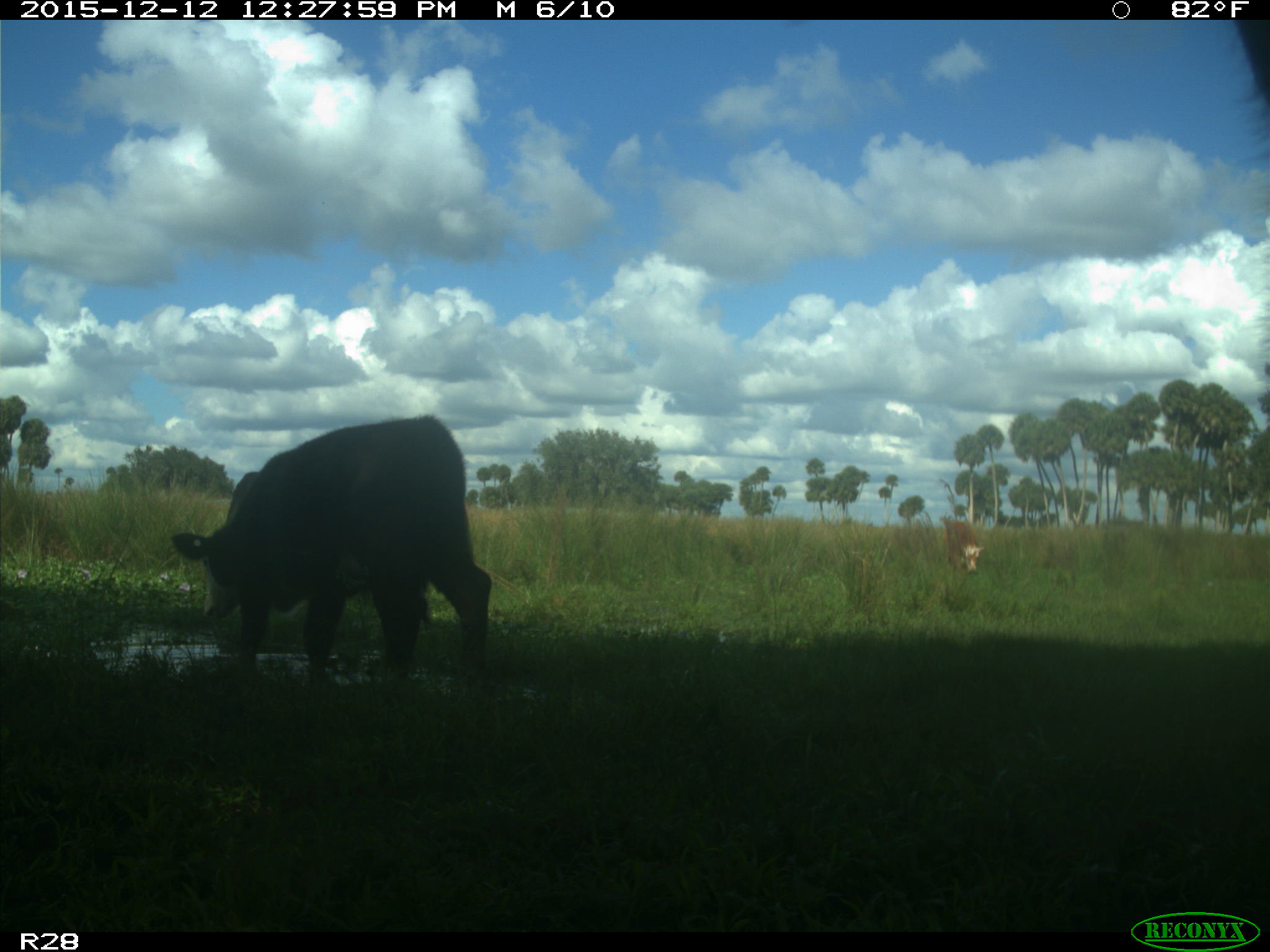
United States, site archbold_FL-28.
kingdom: Animalia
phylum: Chordata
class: Mammalia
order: Artiodactyla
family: Bovidae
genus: Bos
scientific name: Bos taurus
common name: domestic cow